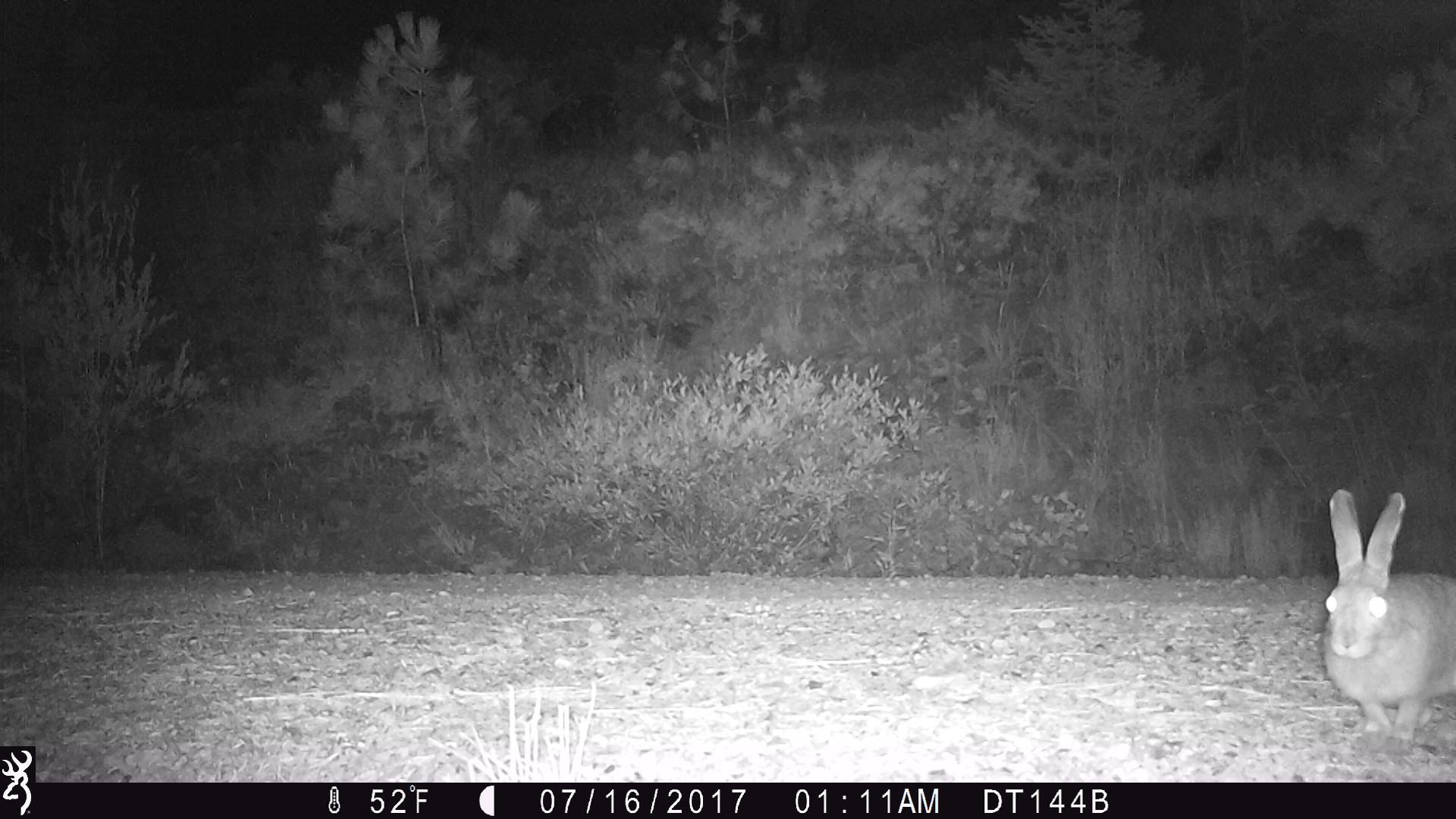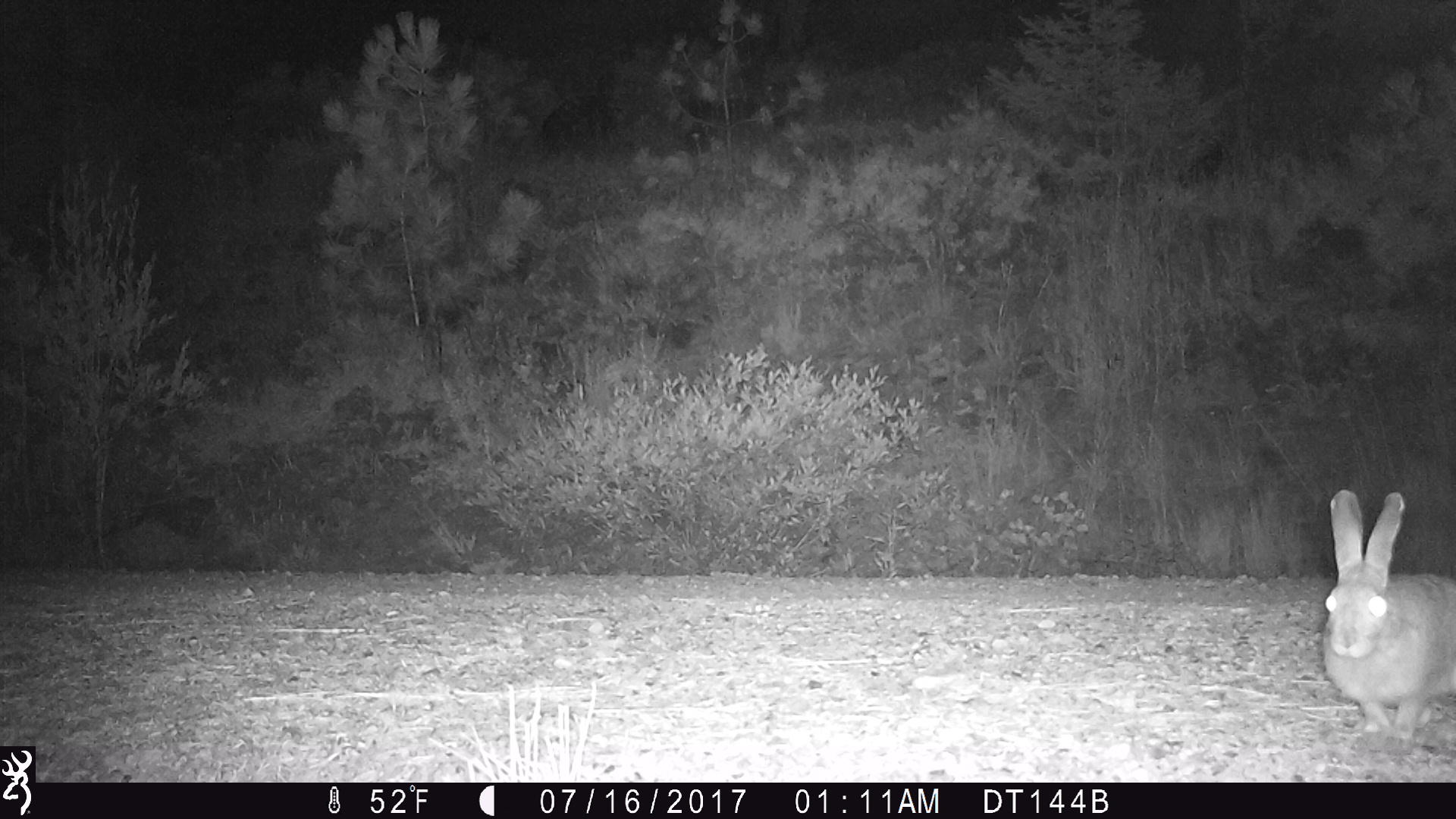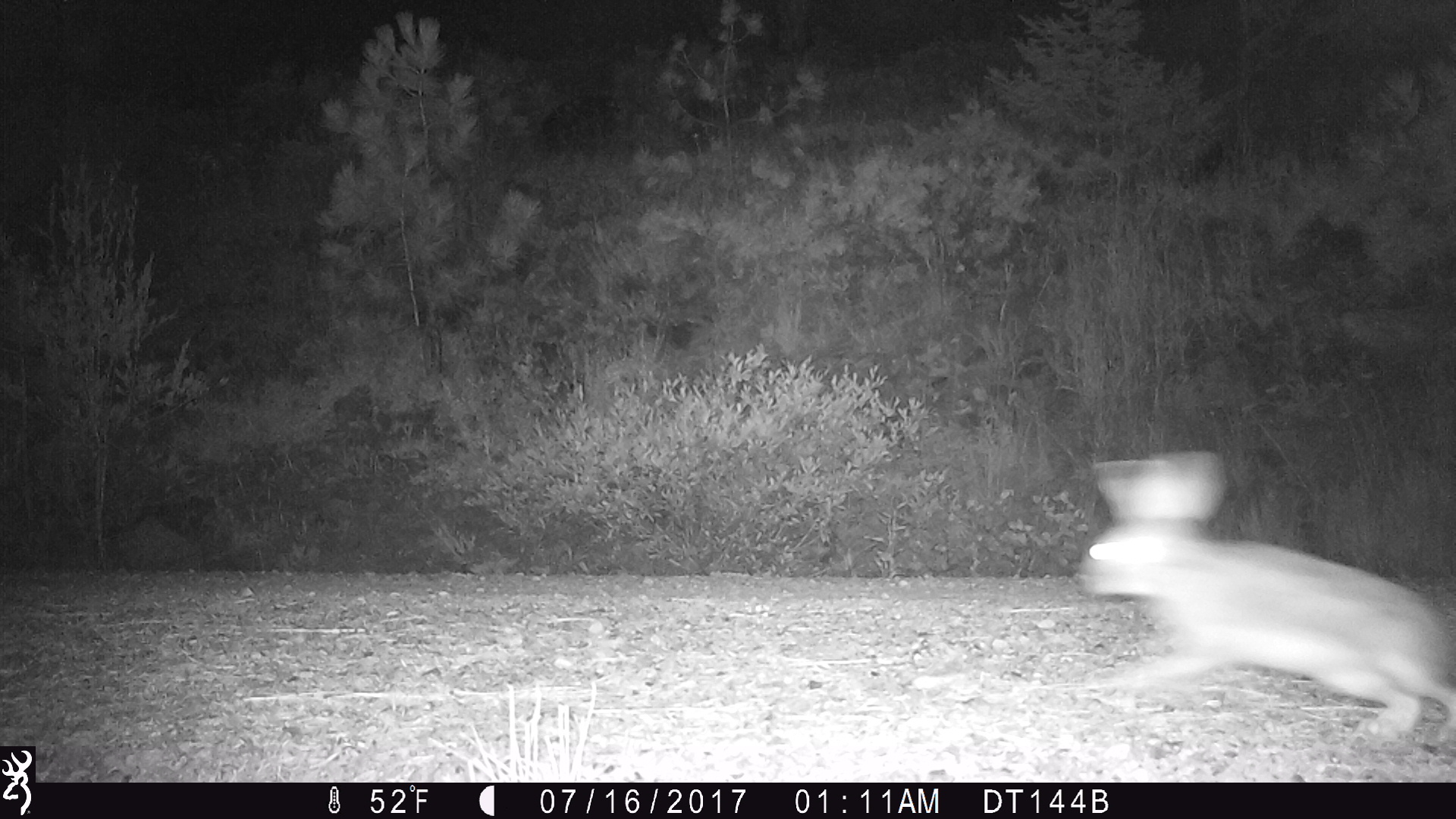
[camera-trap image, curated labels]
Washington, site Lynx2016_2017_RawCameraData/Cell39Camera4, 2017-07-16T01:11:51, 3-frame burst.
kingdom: Animalia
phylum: Chordata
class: Mammalia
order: Lagomorpha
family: Leporidae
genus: Lepus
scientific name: Lepus americanus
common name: snowshoe hare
Lepus americanus (snowshoe hare). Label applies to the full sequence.